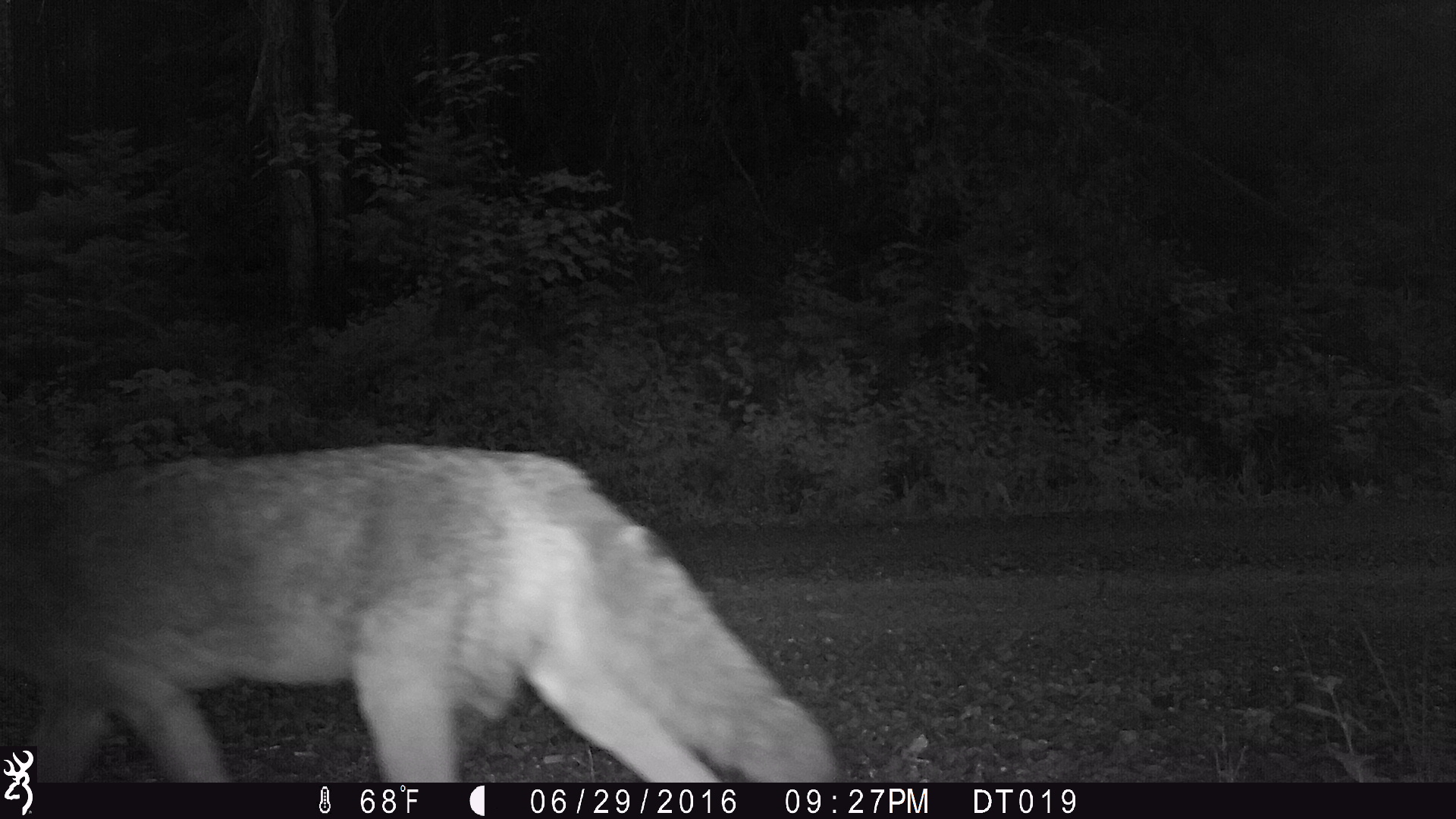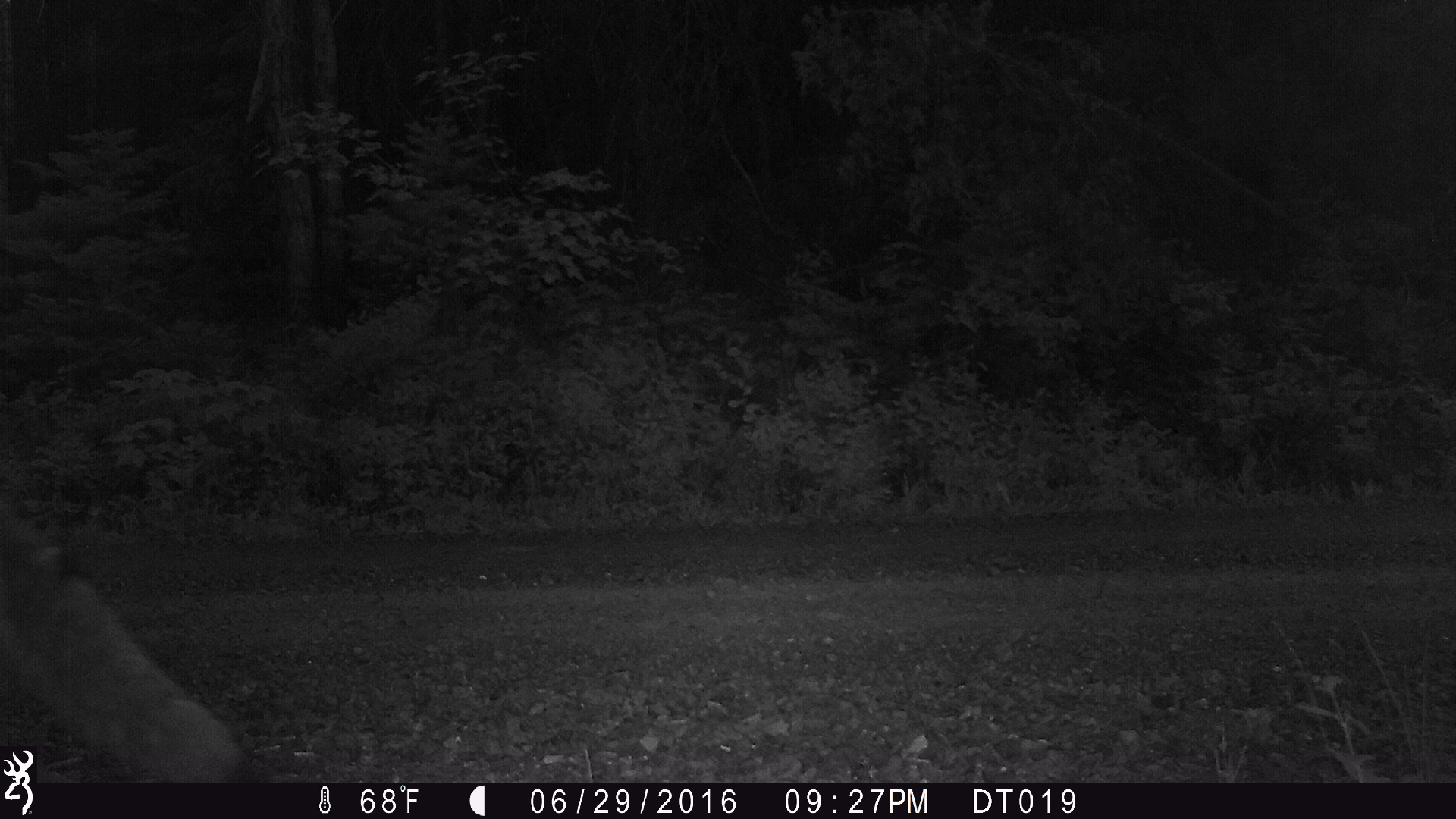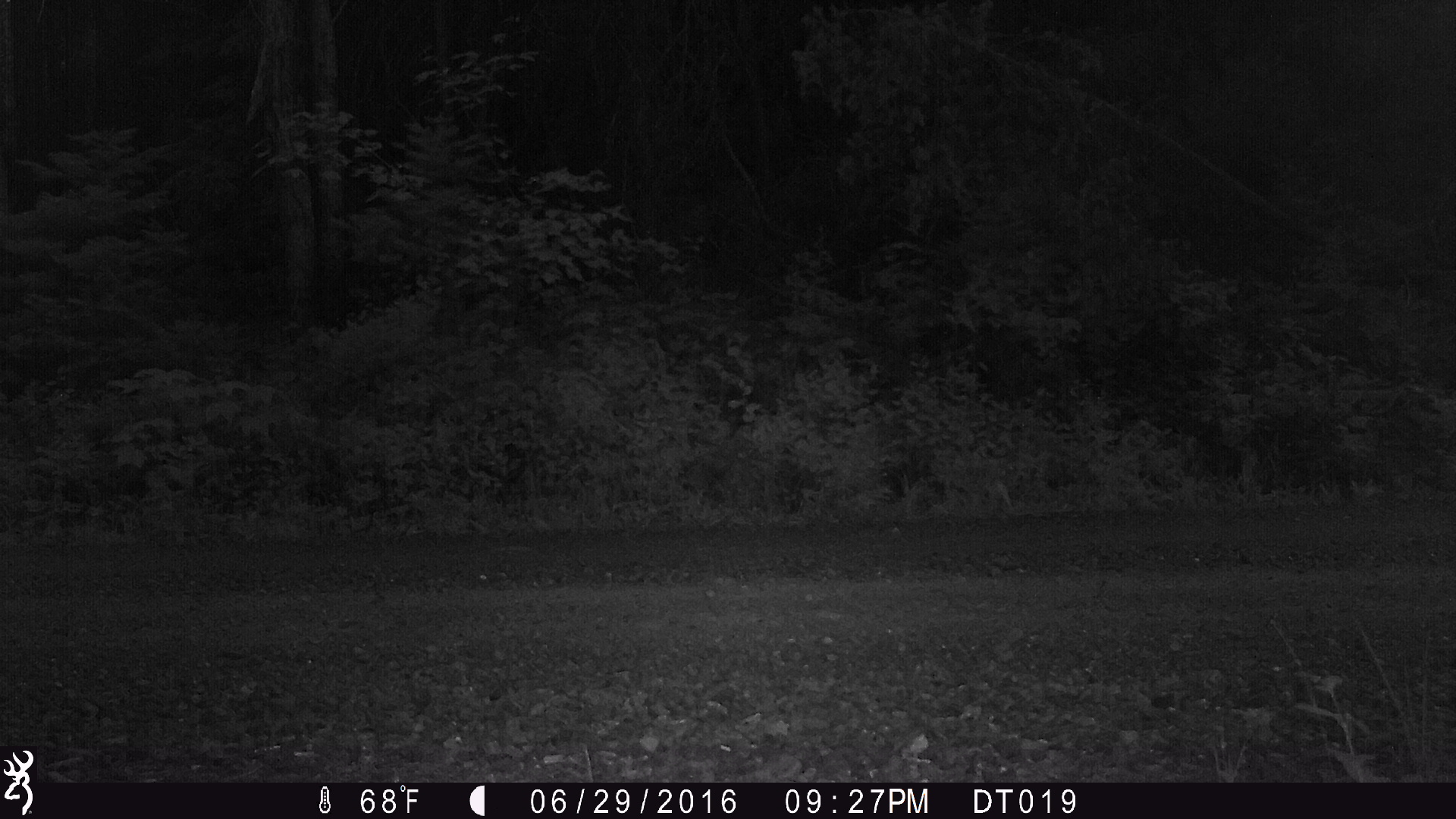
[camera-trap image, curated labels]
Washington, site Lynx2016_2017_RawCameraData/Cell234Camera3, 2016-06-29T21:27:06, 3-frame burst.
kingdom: Animalia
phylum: Chordata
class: Mammalia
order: Carnivora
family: Canidae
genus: Canis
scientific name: Canis latrans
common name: coyote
Canis latrans (coyote). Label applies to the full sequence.